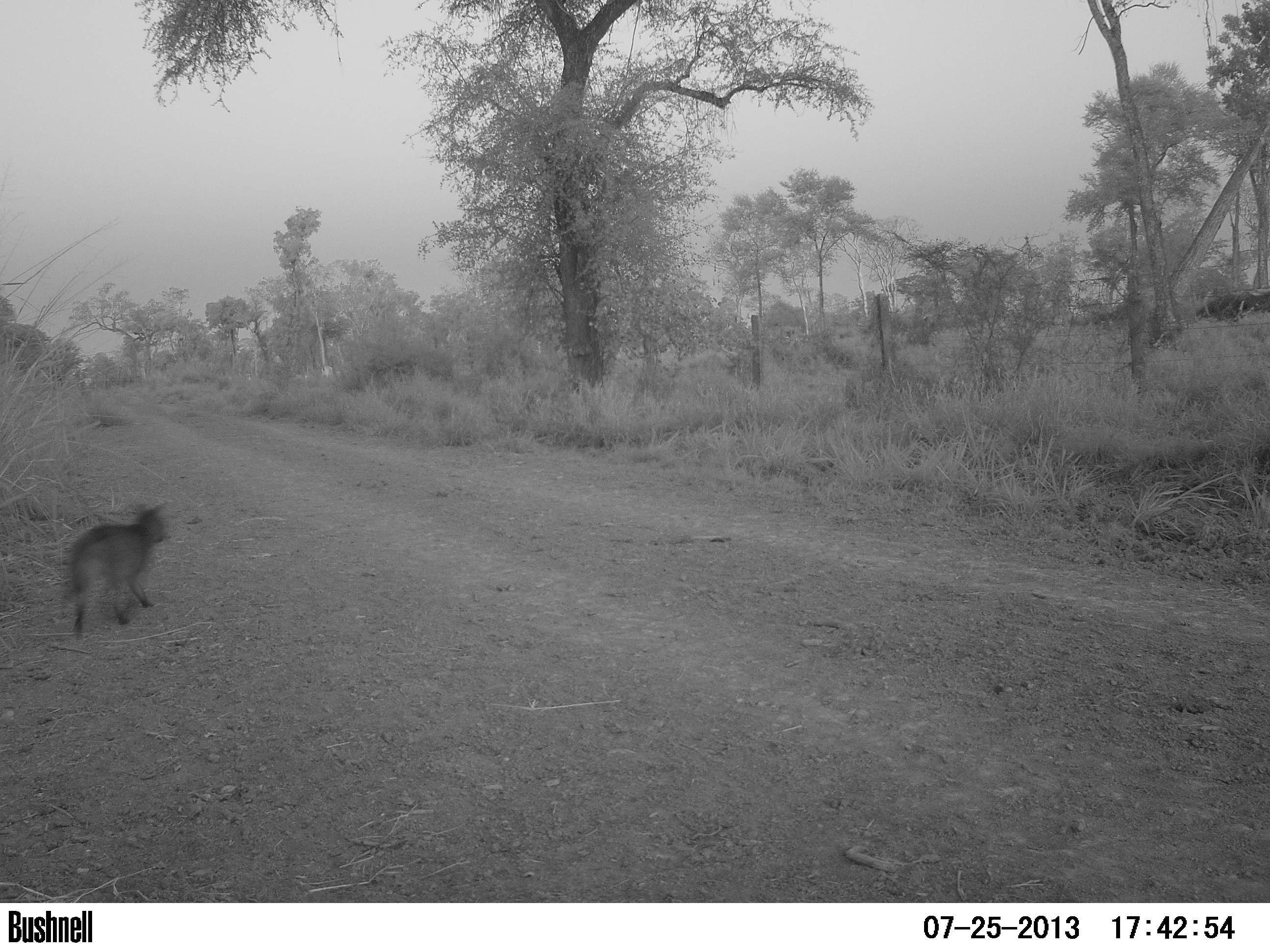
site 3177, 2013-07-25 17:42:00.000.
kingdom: Animalia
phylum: Chordata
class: Mammalia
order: Carnivora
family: Canidae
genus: Cerdocyon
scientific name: Cerdocyon thous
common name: crab-eating fox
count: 1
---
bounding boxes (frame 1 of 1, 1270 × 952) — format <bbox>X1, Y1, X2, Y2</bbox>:
cerdocyon thous: <bbox>62, 500, 168, 637</bbox>